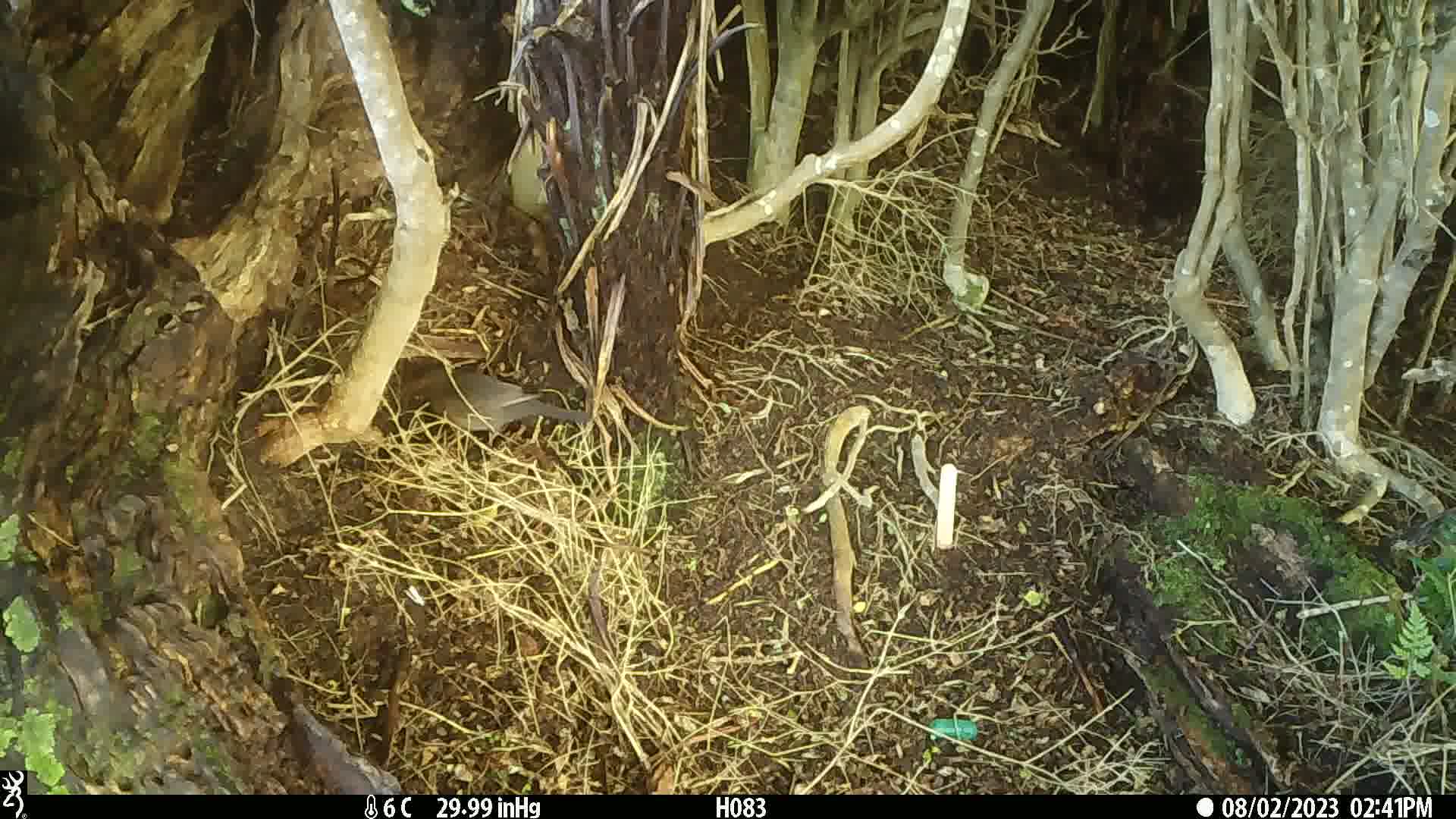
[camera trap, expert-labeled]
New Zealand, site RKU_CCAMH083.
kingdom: Animalia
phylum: Chordata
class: Aves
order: Passeriformes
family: Turdidae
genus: Turdus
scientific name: Turdus philomelos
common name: song thrush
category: thrush